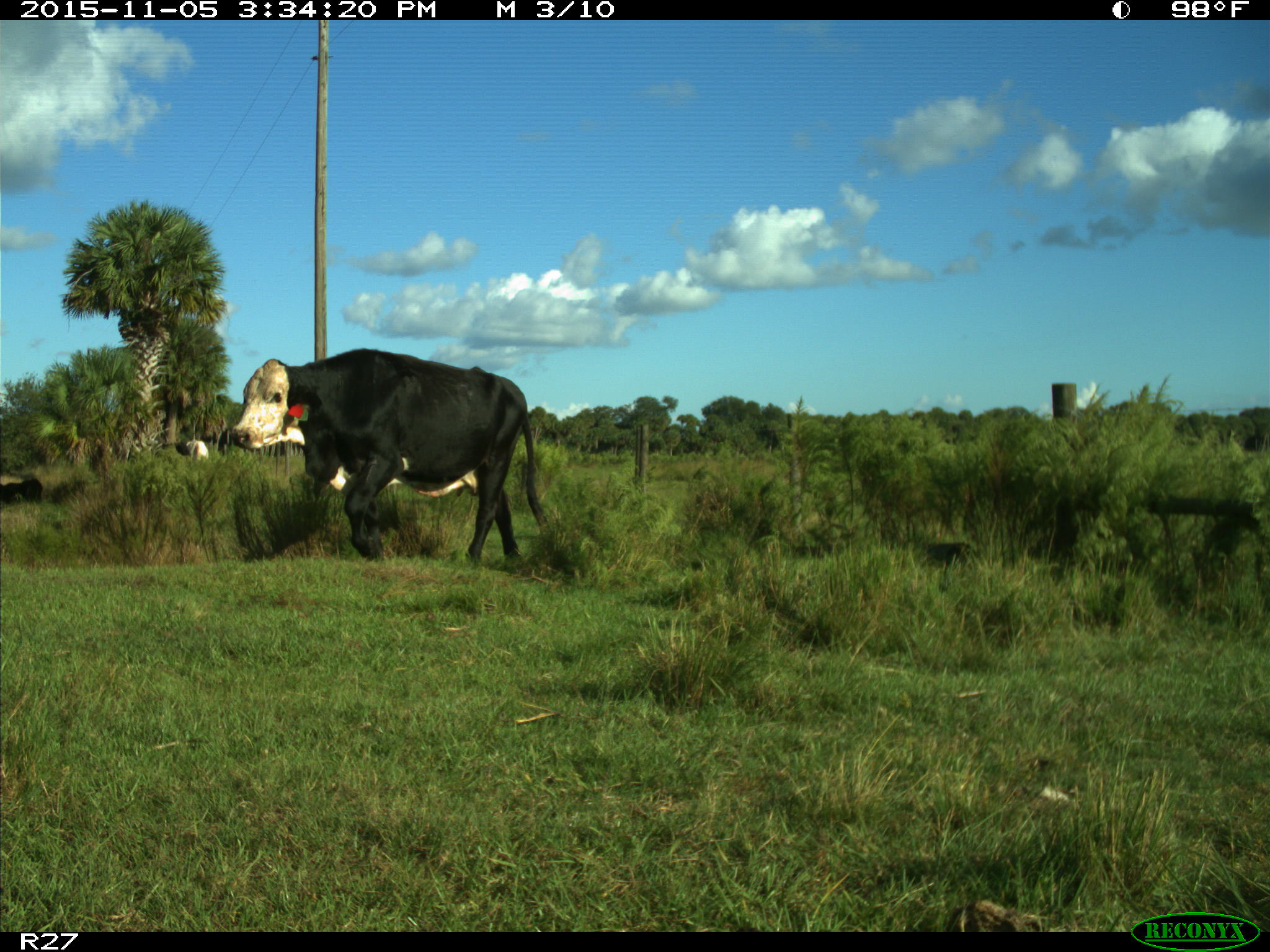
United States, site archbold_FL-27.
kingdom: Animalia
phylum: Chordata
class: Mammalia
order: Artiodactyla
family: Bovidae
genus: Bos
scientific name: Bos taurus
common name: domestic cow